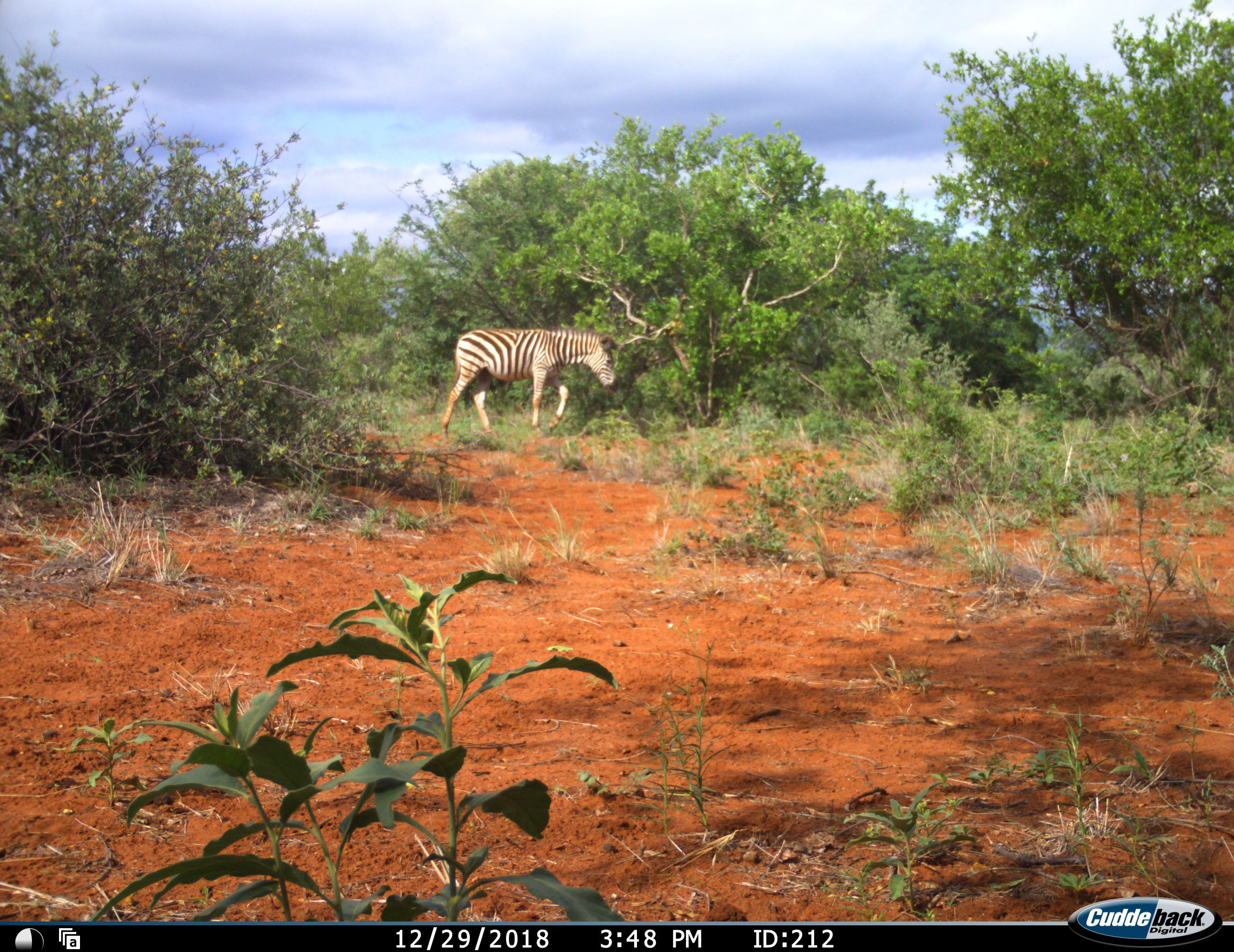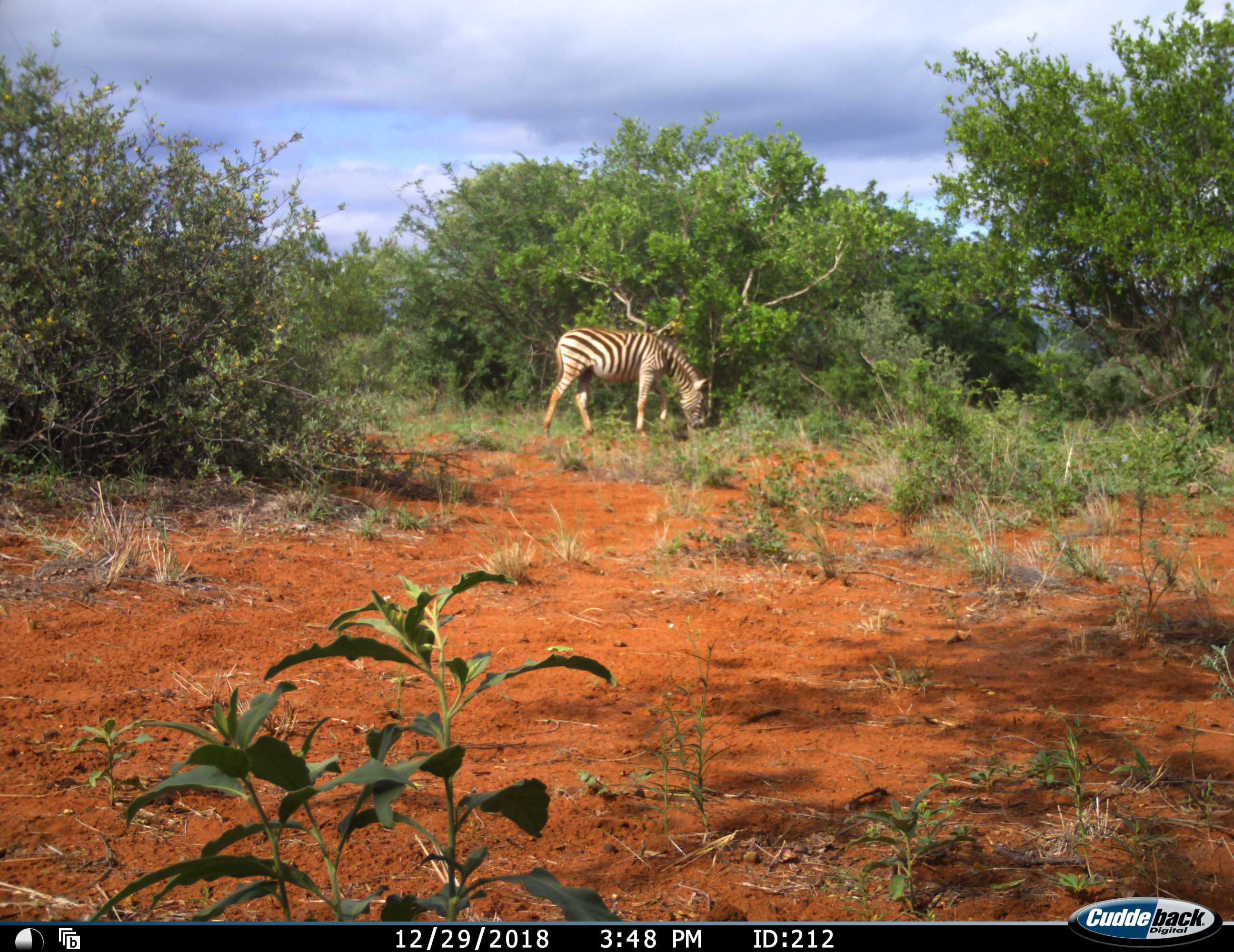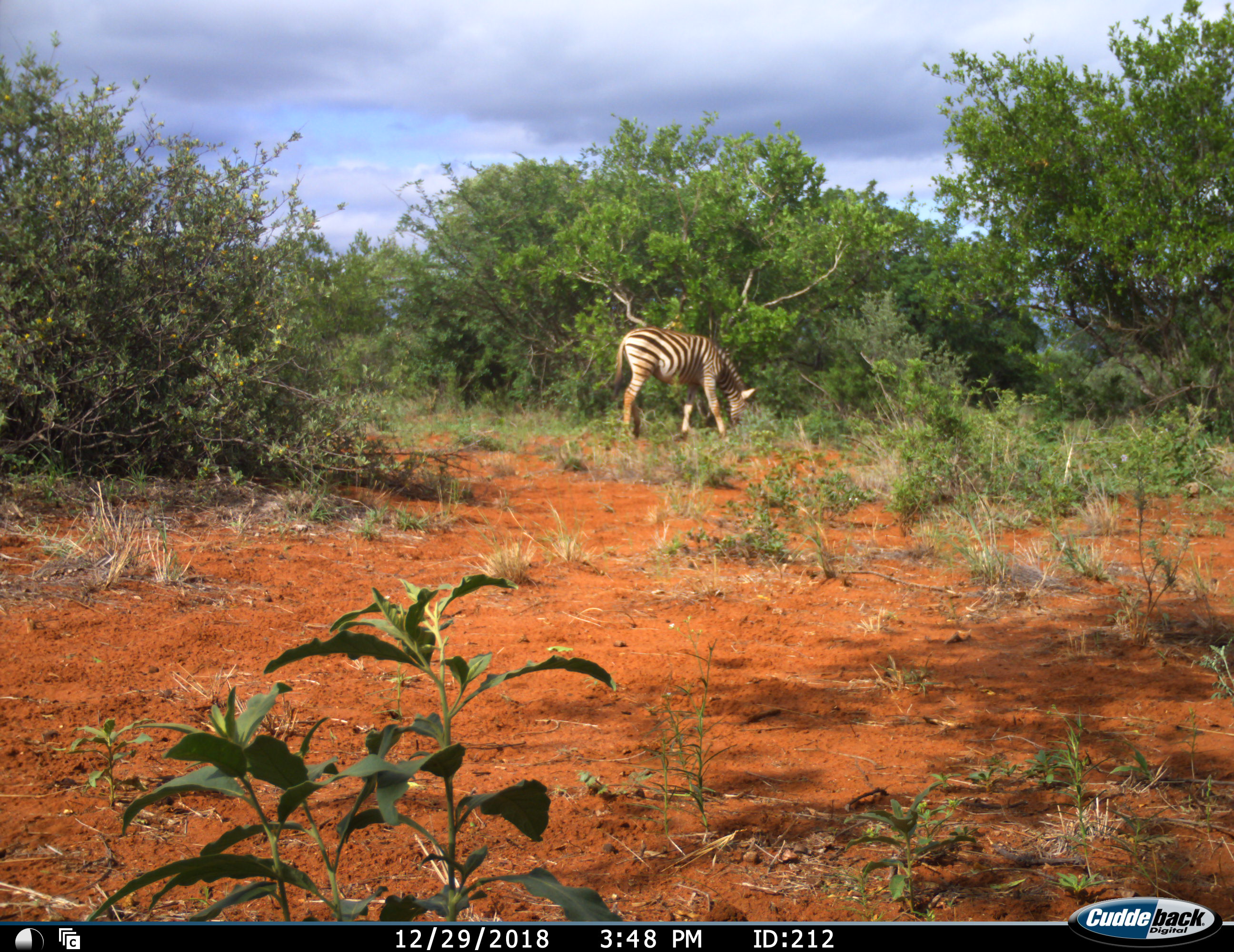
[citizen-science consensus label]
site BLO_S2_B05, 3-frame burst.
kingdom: Animalia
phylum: Chordata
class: Mammalia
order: Perissodactyla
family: Equidae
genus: Equus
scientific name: Equus quagga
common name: plains zebra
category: zebraplains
Zebraplains (plains zebra) (Equus quagga), count 1. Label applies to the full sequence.